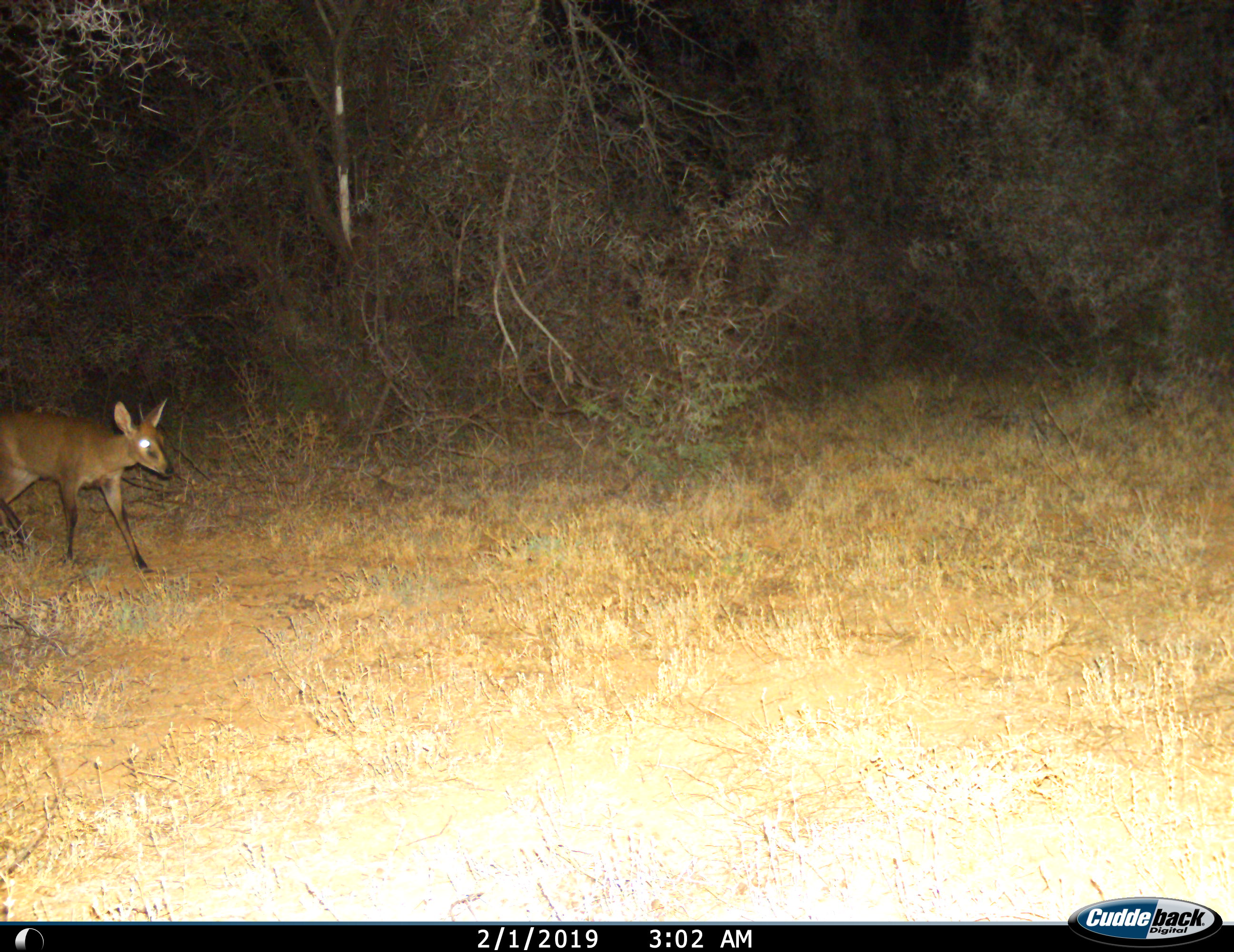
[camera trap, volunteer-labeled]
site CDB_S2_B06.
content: unidentified animal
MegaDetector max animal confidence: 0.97